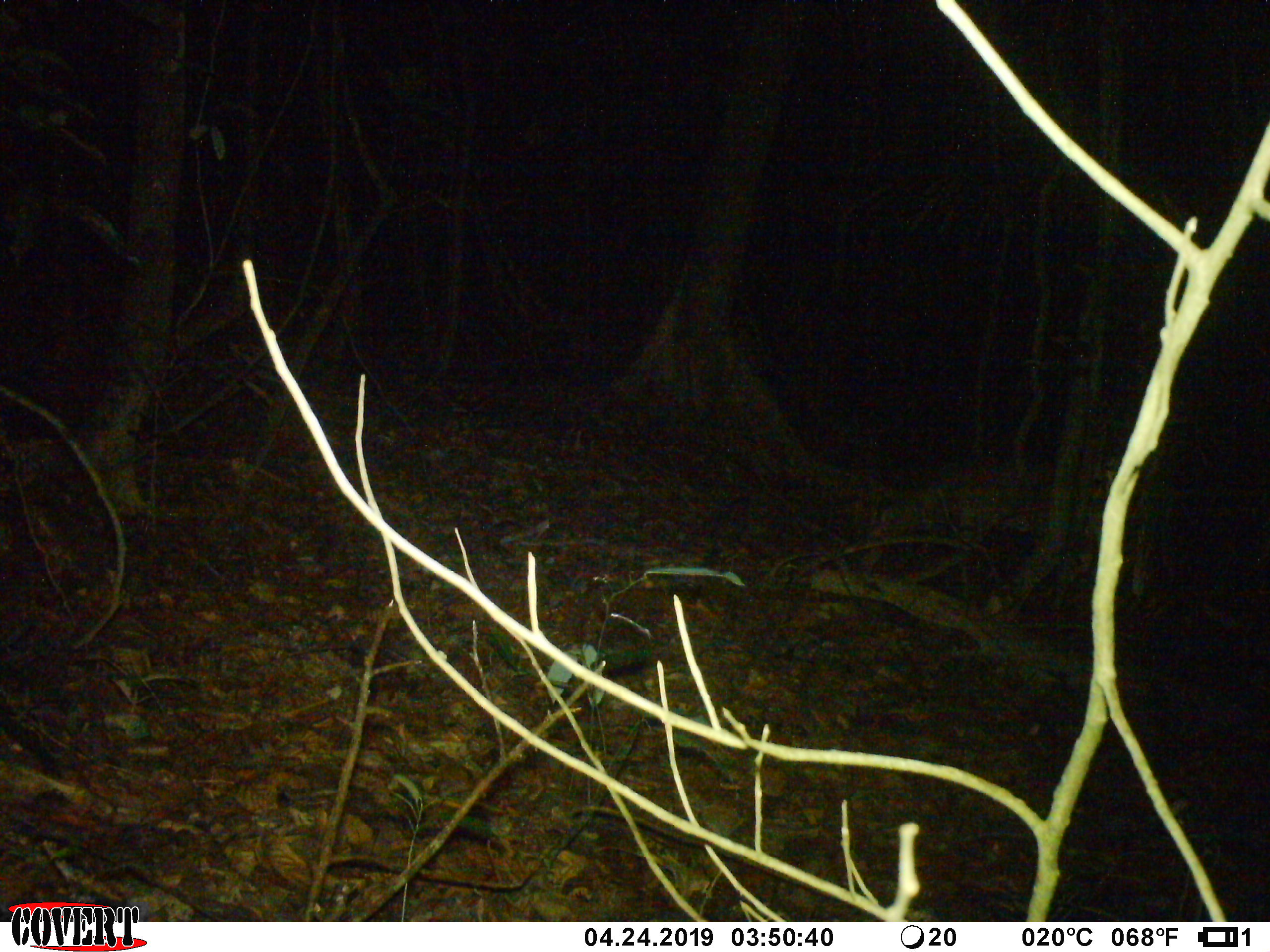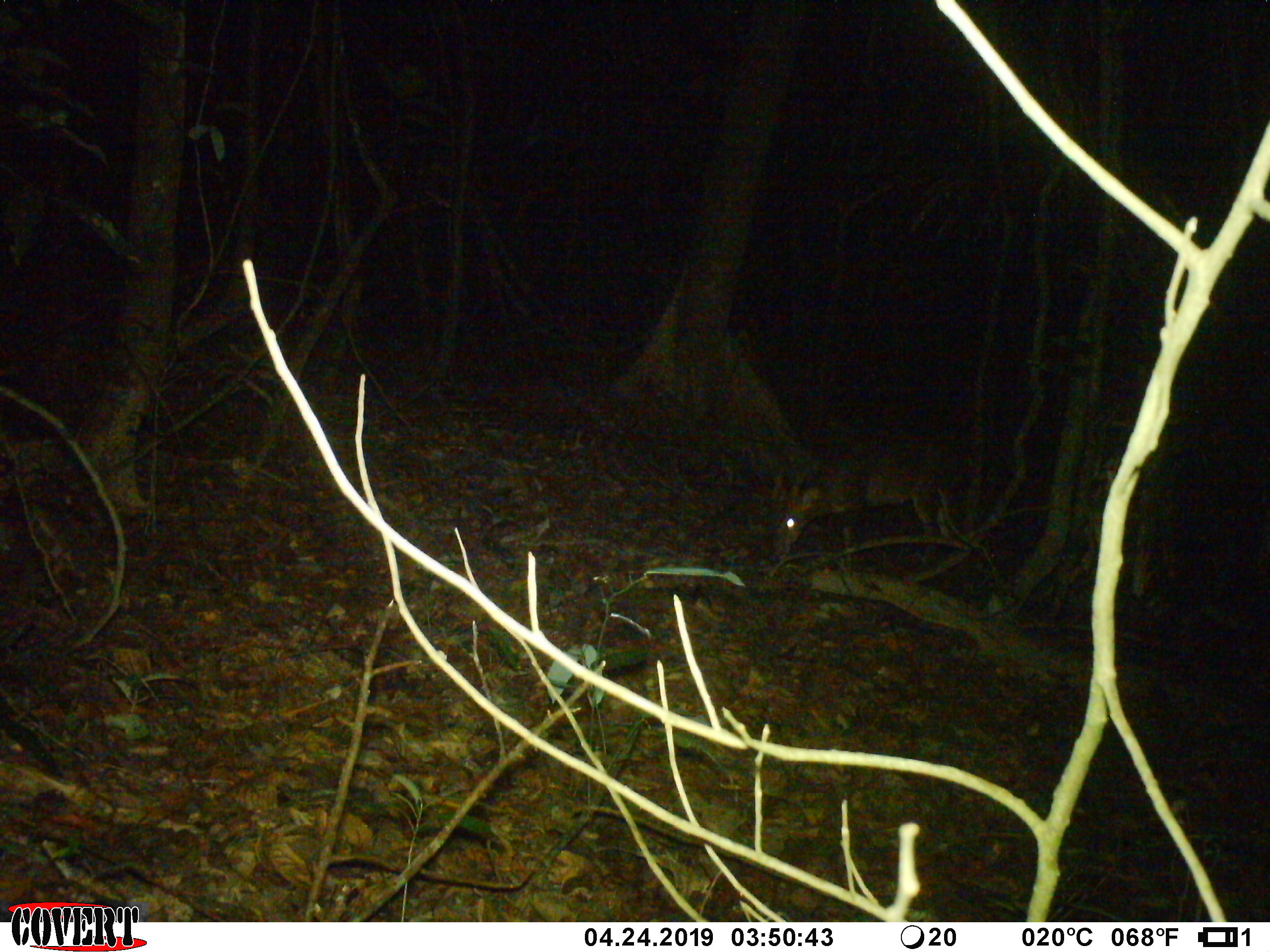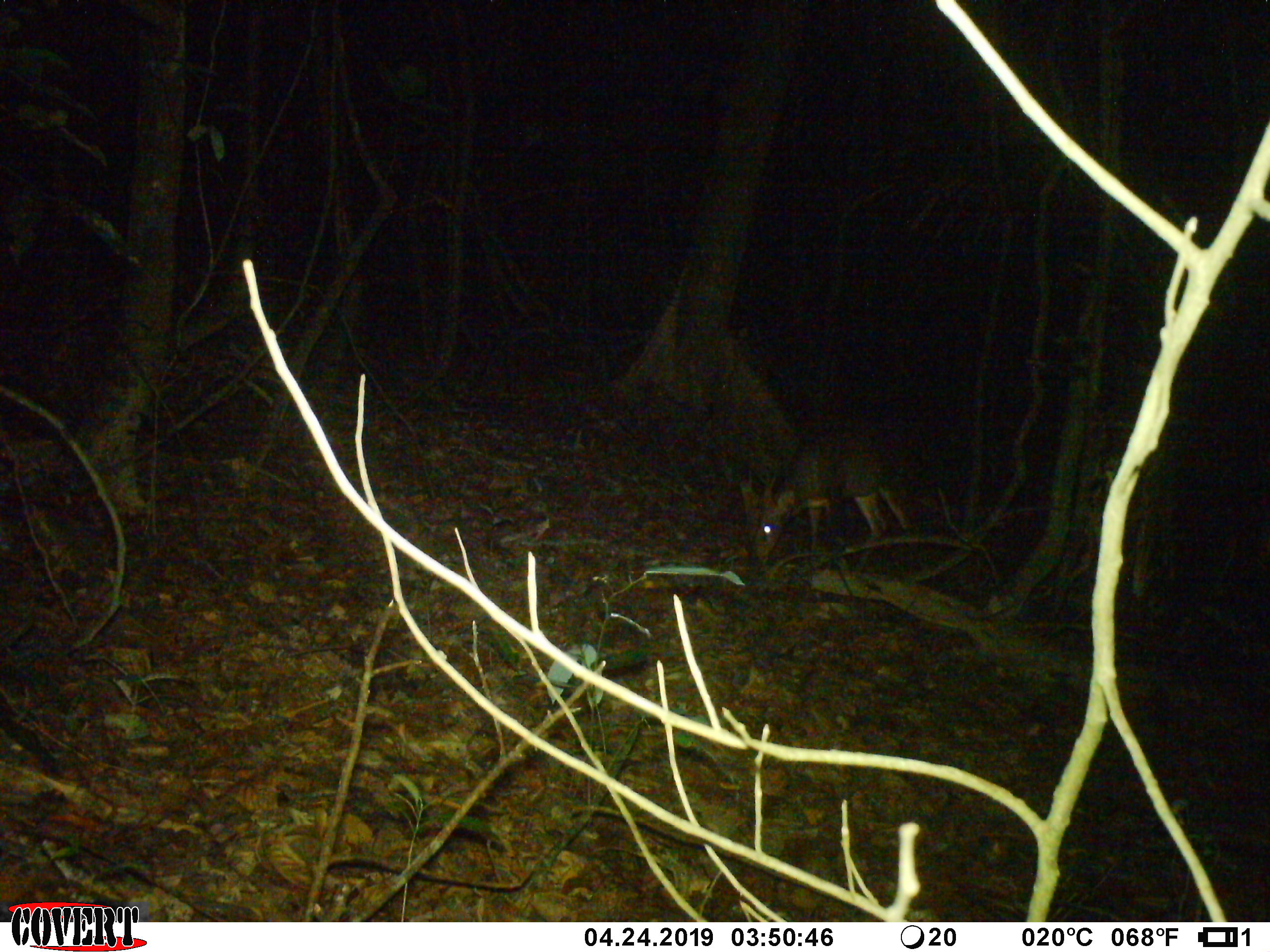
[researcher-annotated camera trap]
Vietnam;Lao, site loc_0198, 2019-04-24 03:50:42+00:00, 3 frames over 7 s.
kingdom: Animalia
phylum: Chordata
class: Mammalia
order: Artiodactyla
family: Cervidae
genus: Muntiacus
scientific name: Muntiacus vuquangensis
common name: large-antlered muntjac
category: large antlered muntjac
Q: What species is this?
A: Large antlered muntjac (large-antlered muntjac) (Muntiacus vuquangensis).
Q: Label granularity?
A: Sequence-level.